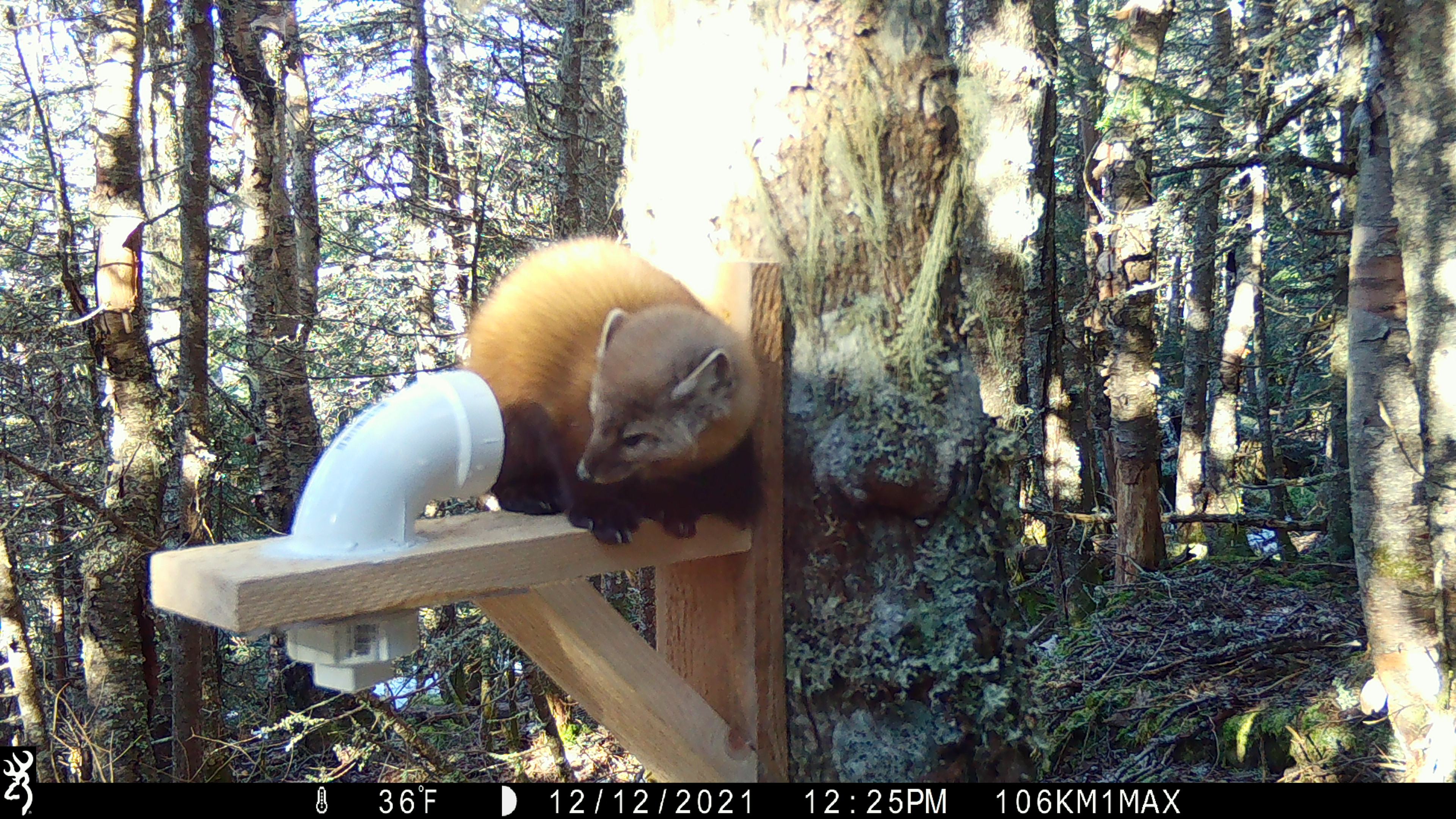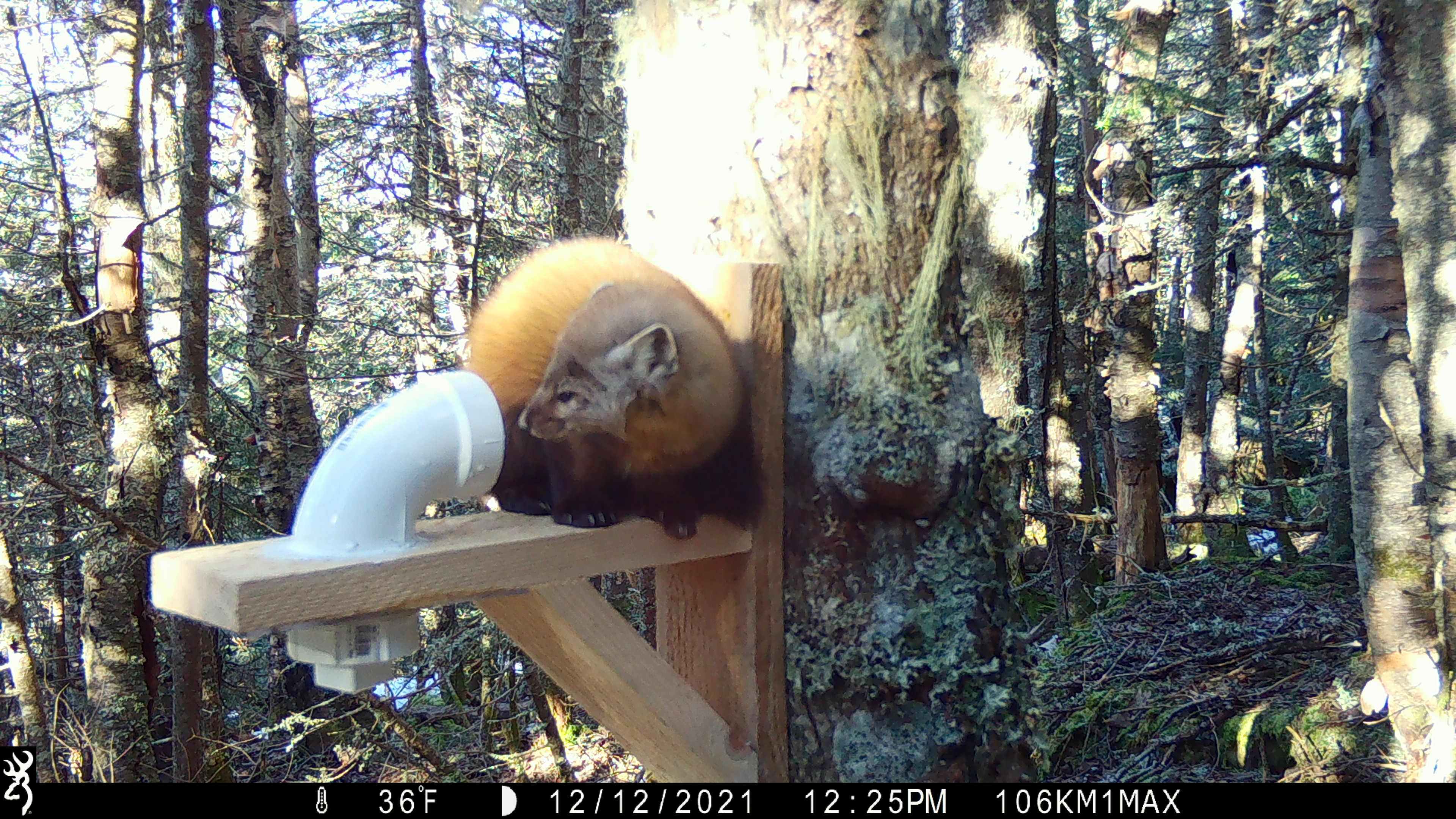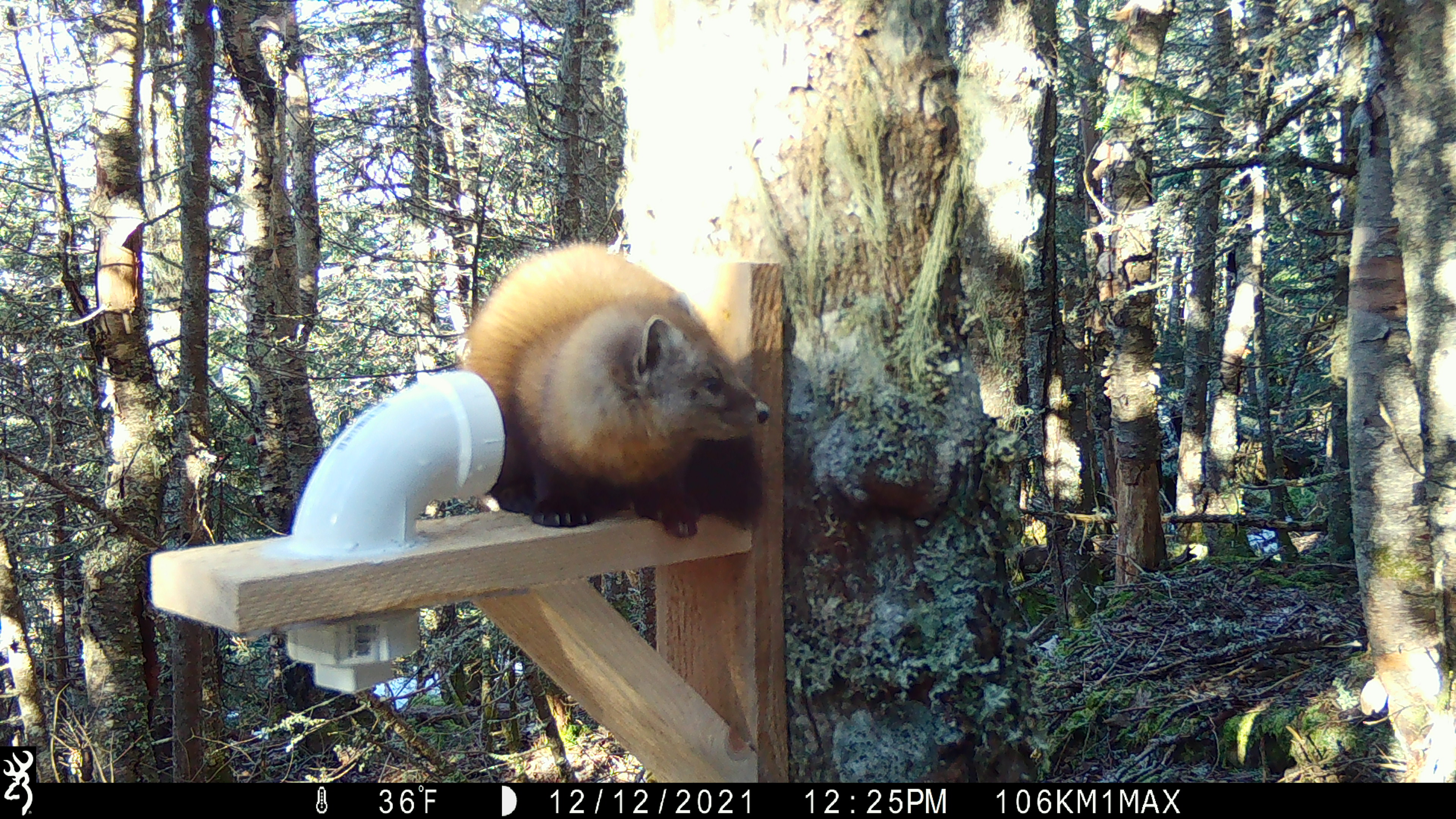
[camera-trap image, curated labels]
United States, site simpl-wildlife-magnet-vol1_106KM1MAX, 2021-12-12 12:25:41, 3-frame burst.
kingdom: Animalia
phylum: Chordata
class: Mammalia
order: Carnivora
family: Mustelidae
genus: Martes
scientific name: Martes americana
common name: american marten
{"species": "american marten (Martes americana)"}